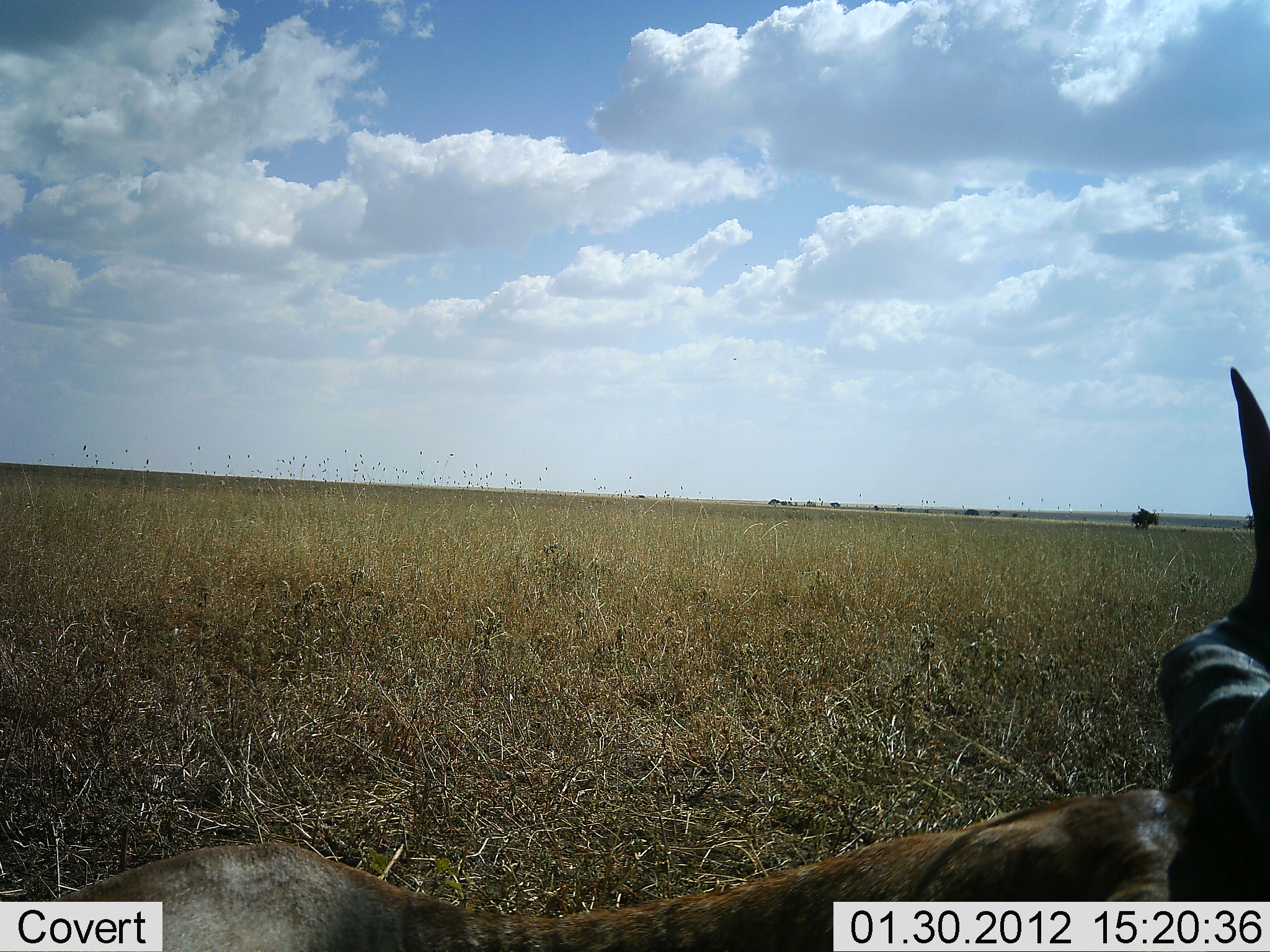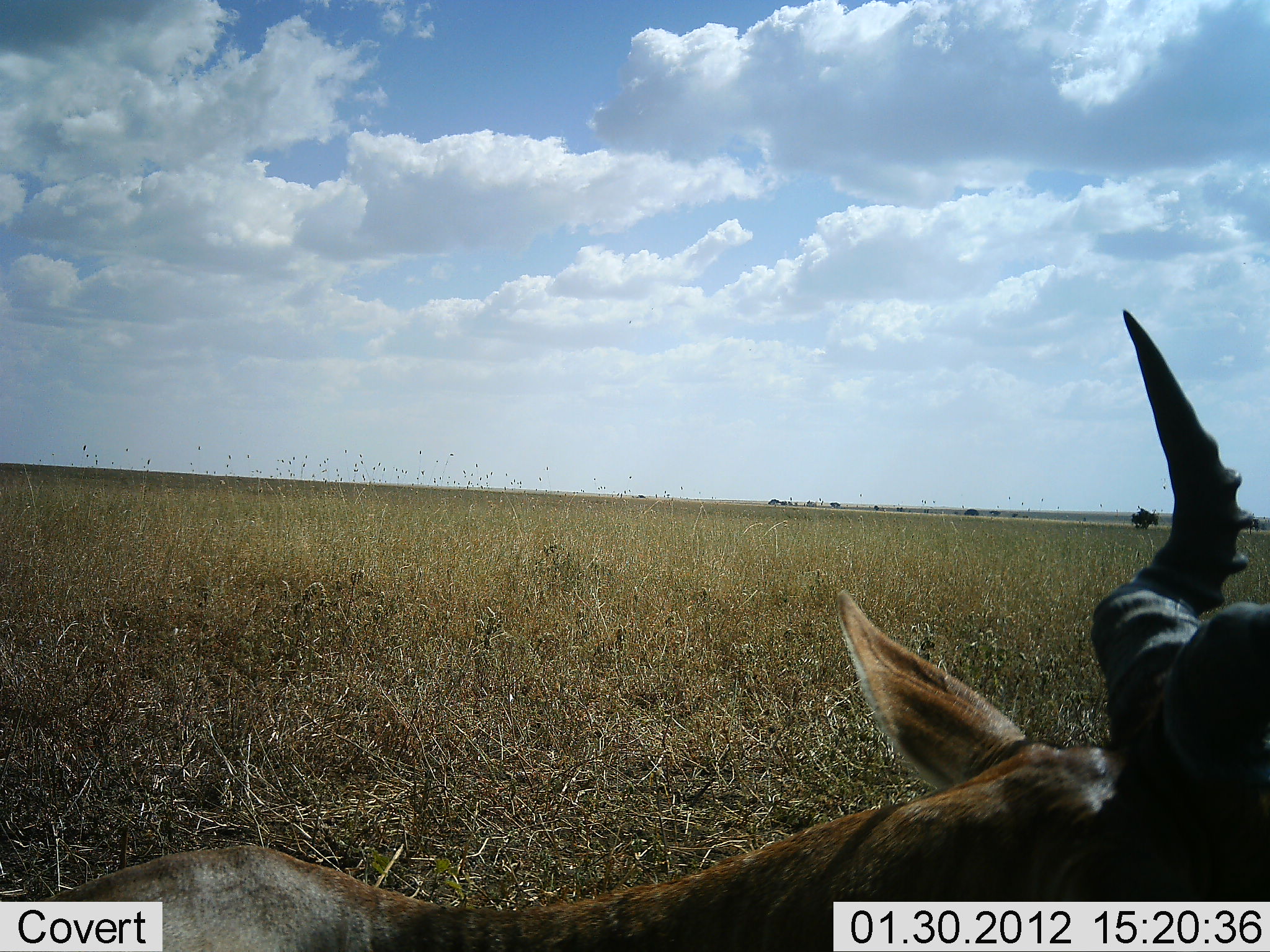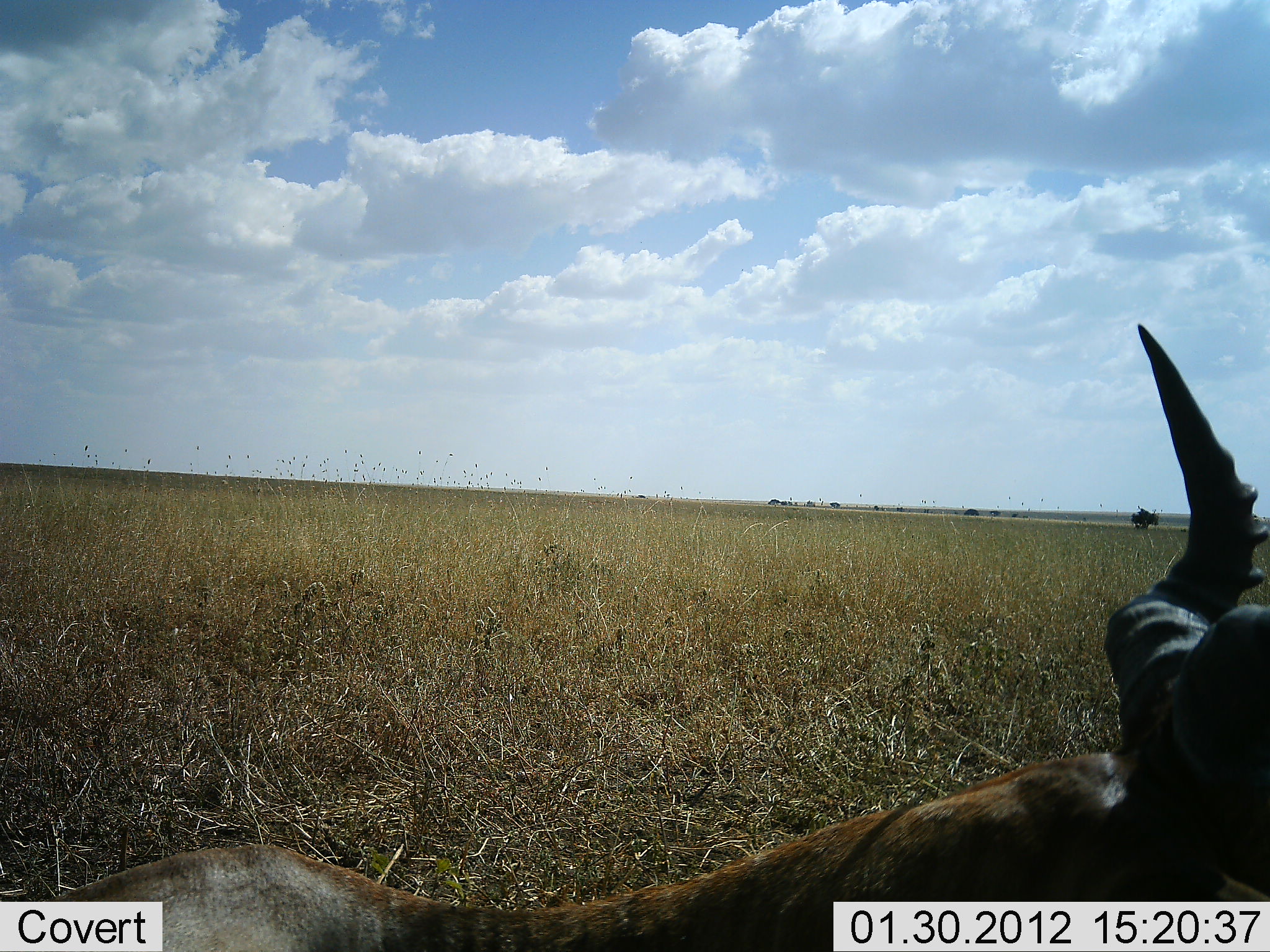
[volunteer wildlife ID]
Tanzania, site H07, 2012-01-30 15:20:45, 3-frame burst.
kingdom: Animalia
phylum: Chordata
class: Mammalia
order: Artiodactyla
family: Bovidae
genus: Alcelaphus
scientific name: Alcelaphus buselaphus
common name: hartebeest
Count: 1.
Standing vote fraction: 15%.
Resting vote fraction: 70%.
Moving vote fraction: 5%.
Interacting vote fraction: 0%.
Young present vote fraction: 0%.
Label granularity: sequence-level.